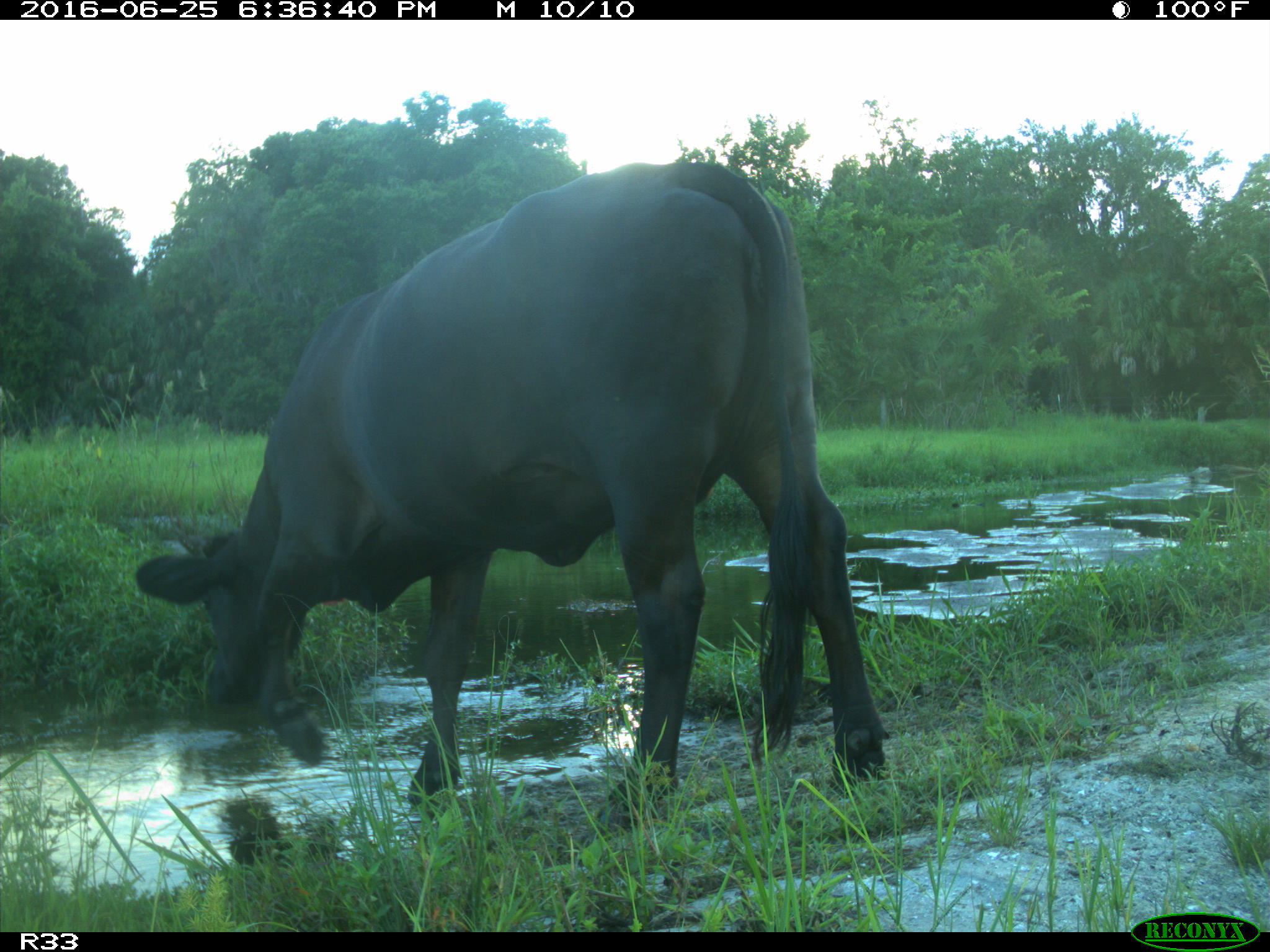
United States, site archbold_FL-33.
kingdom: Animalia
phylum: Chordata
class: Mammalia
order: Artiodactyla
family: Bovidae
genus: Bos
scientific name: Bos taurus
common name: domestic cow